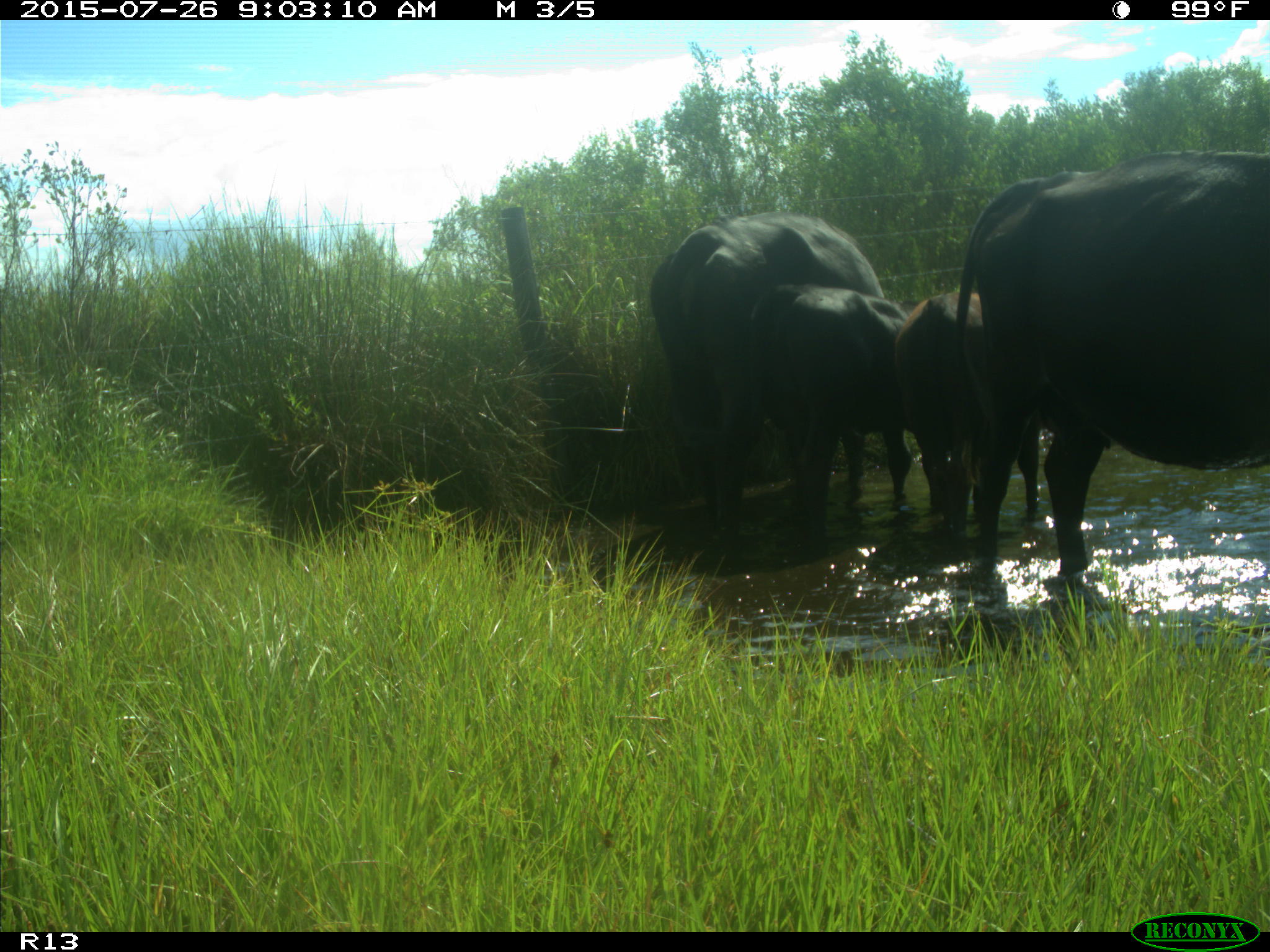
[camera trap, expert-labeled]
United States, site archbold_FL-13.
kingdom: Animalia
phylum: Chordata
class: Mammalia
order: Artiodactyla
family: Bovidae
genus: Bos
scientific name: Bos taurus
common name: domestic cow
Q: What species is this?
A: Bos taurus (domestic cow).